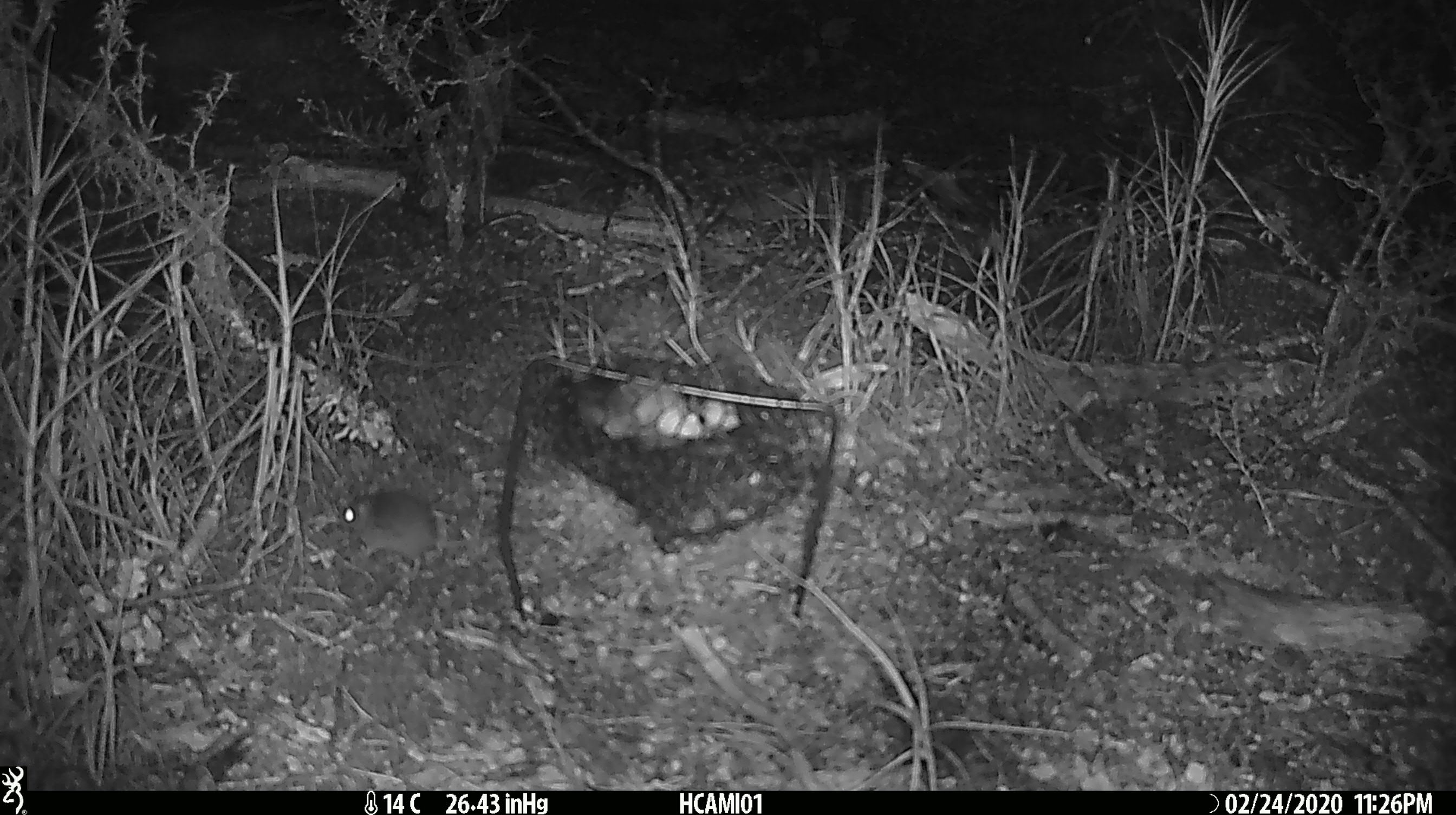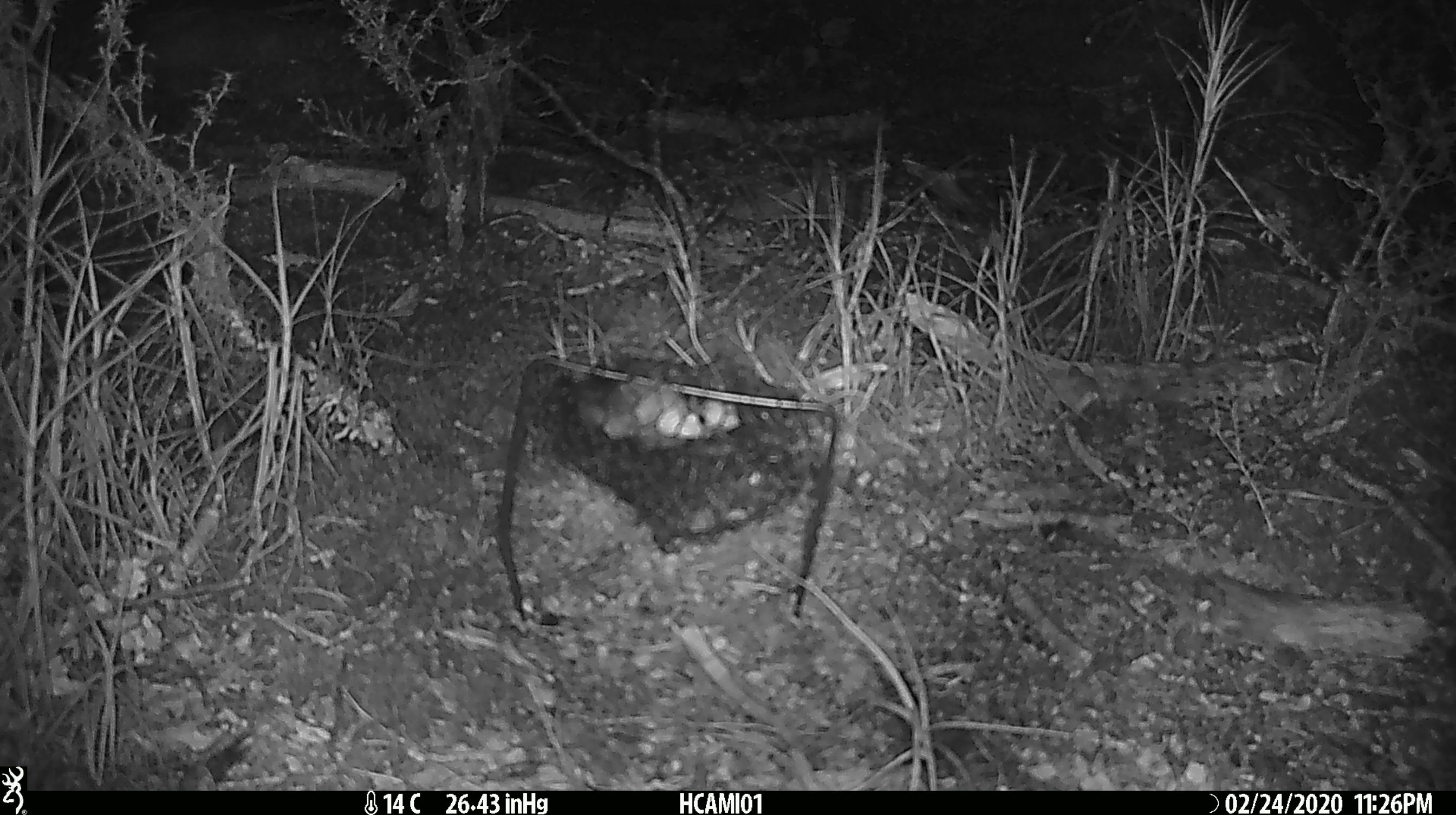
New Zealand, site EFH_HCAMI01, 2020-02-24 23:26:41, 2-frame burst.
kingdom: Animalia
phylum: Chordata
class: Mammalia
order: Rodentia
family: Muridae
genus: Mus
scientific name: Mus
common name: mouse